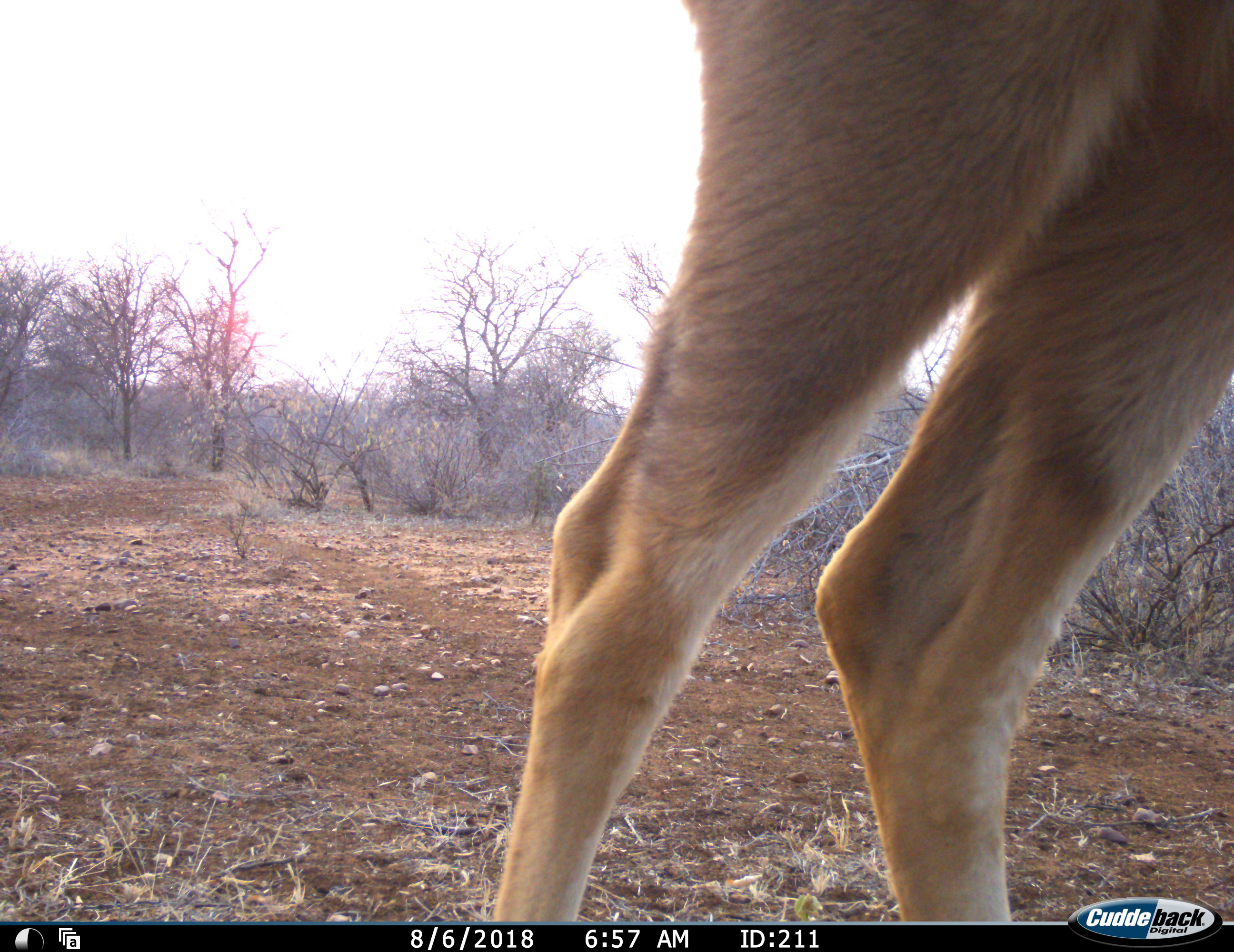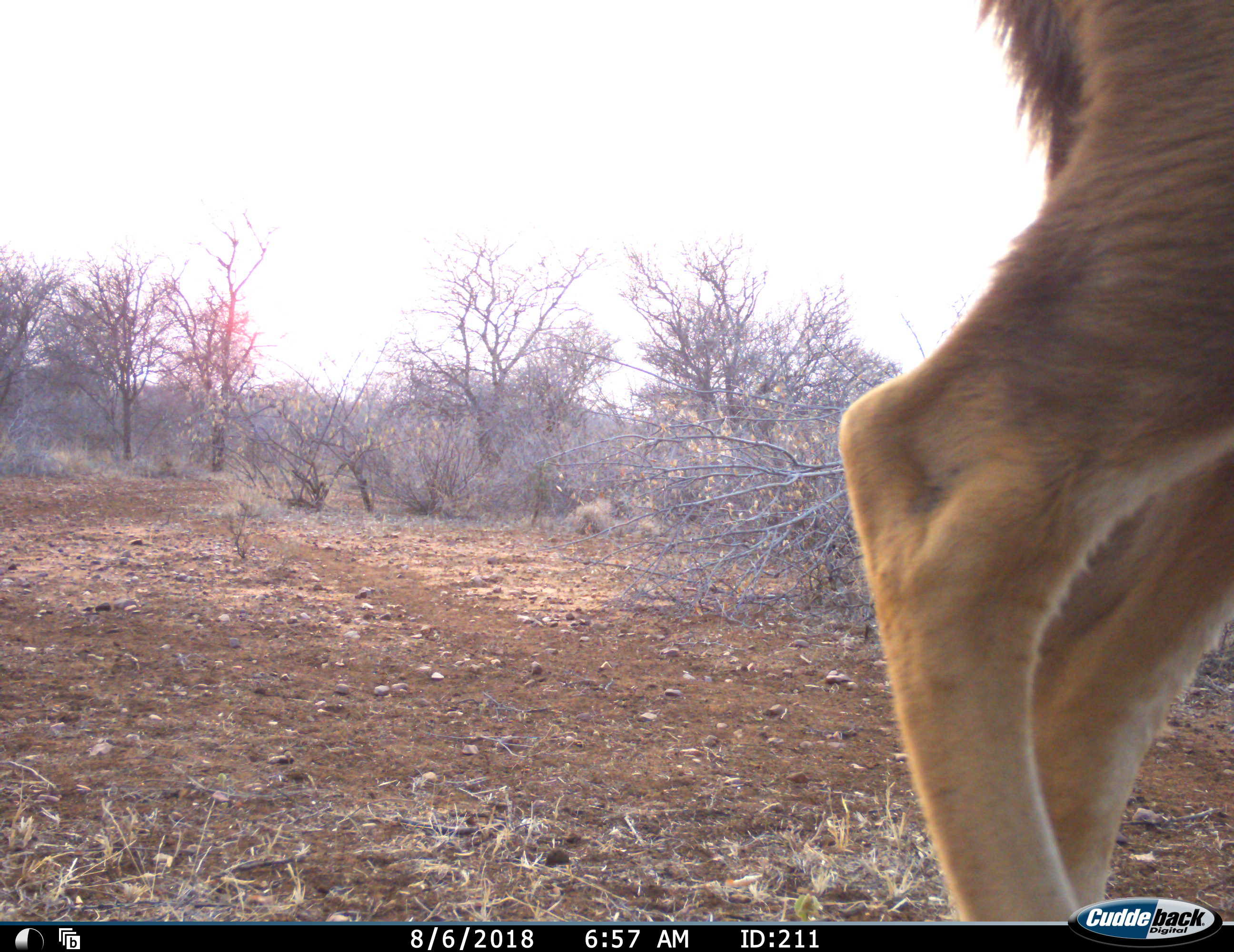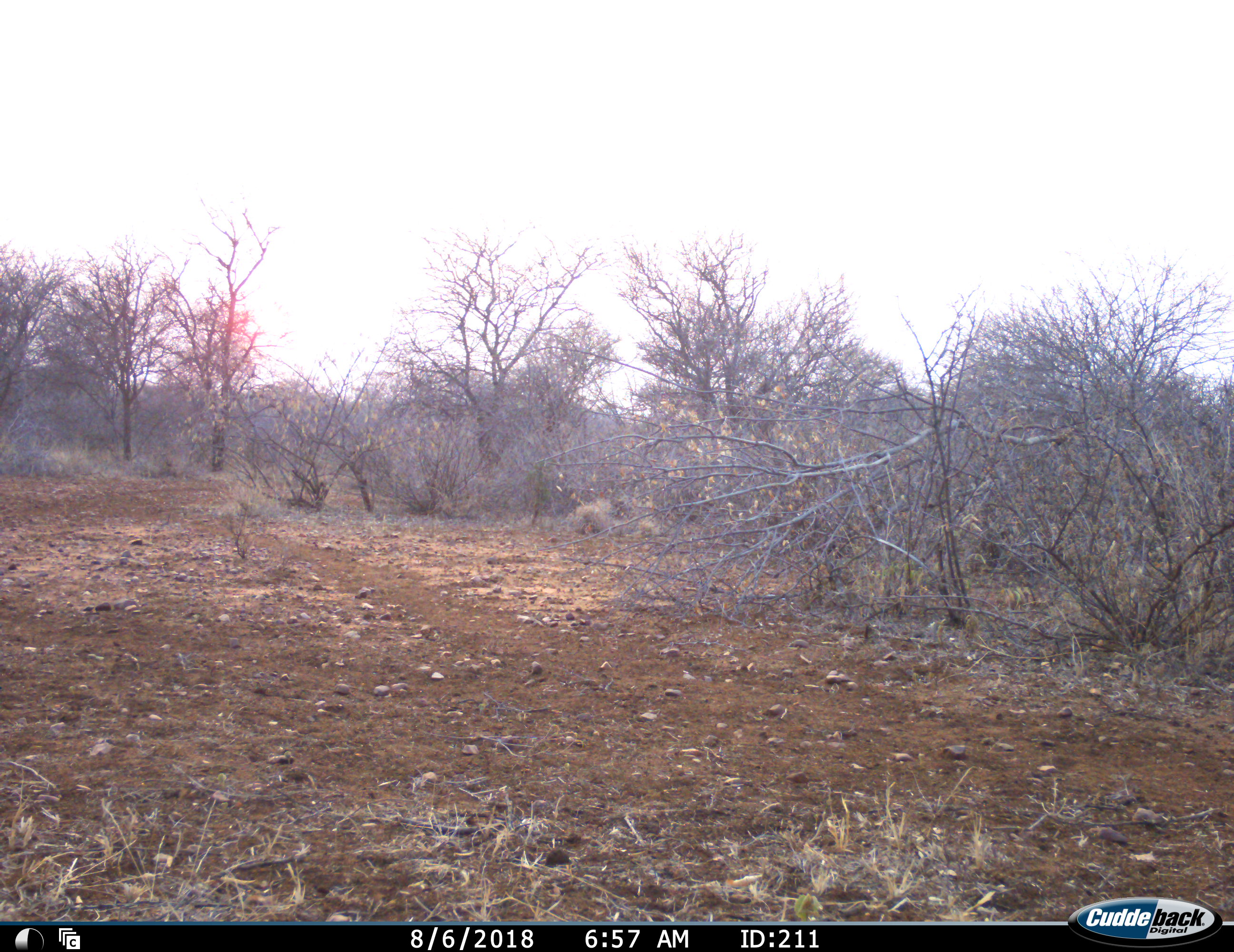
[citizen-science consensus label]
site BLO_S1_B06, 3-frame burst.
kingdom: Animalia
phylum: Chordata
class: Mammalia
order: Artiodactyla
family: Bovidae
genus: Aepyceros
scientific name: Aepyceros melampus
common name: impala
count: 1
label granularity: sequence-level